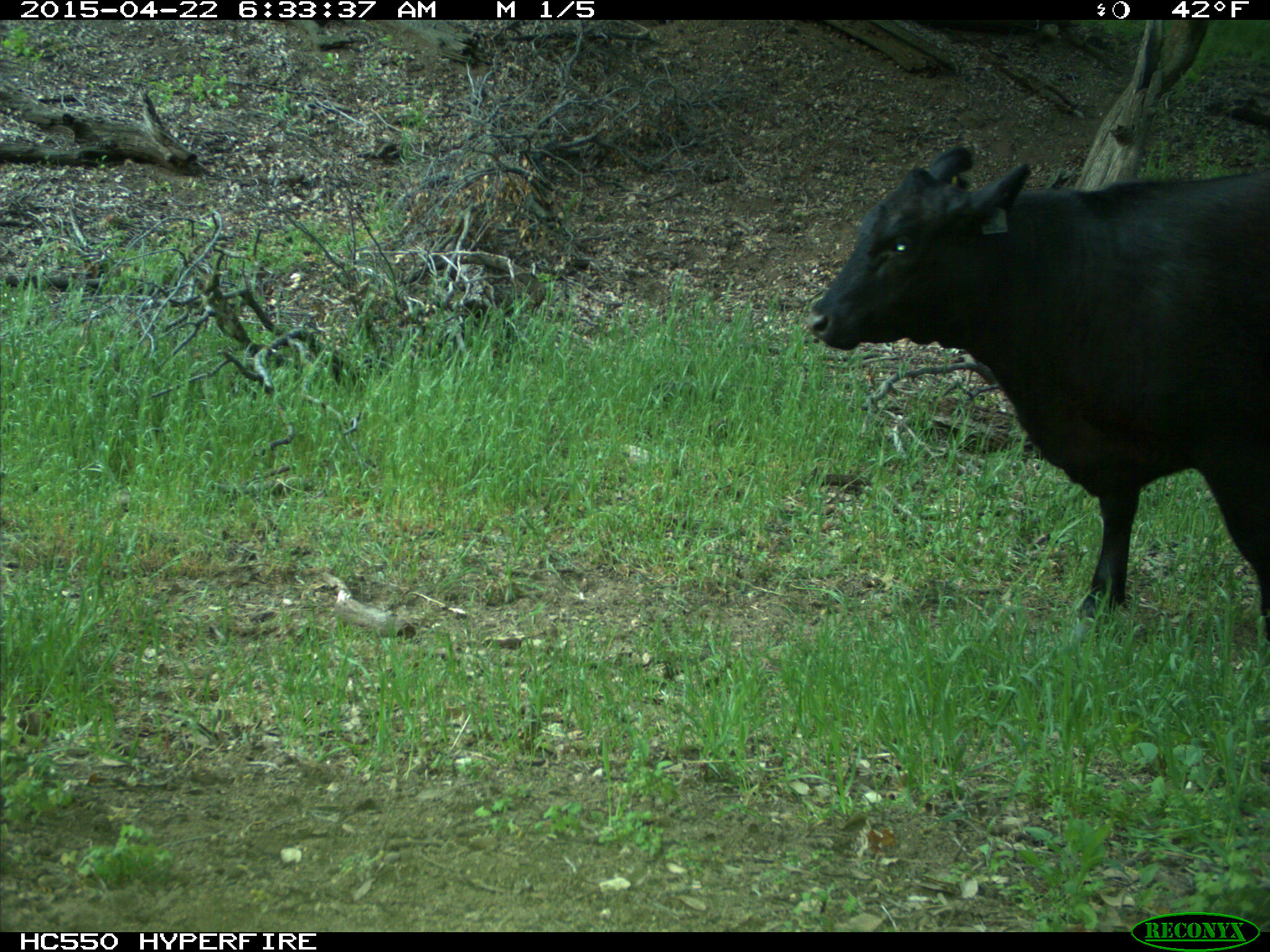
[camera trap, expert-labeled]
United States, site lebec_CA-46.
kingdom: Animalia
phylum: Chordata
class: Mammalia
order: Artiodactyla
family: Bovidae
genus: Bos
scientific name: Bos taurus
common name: domestic cow